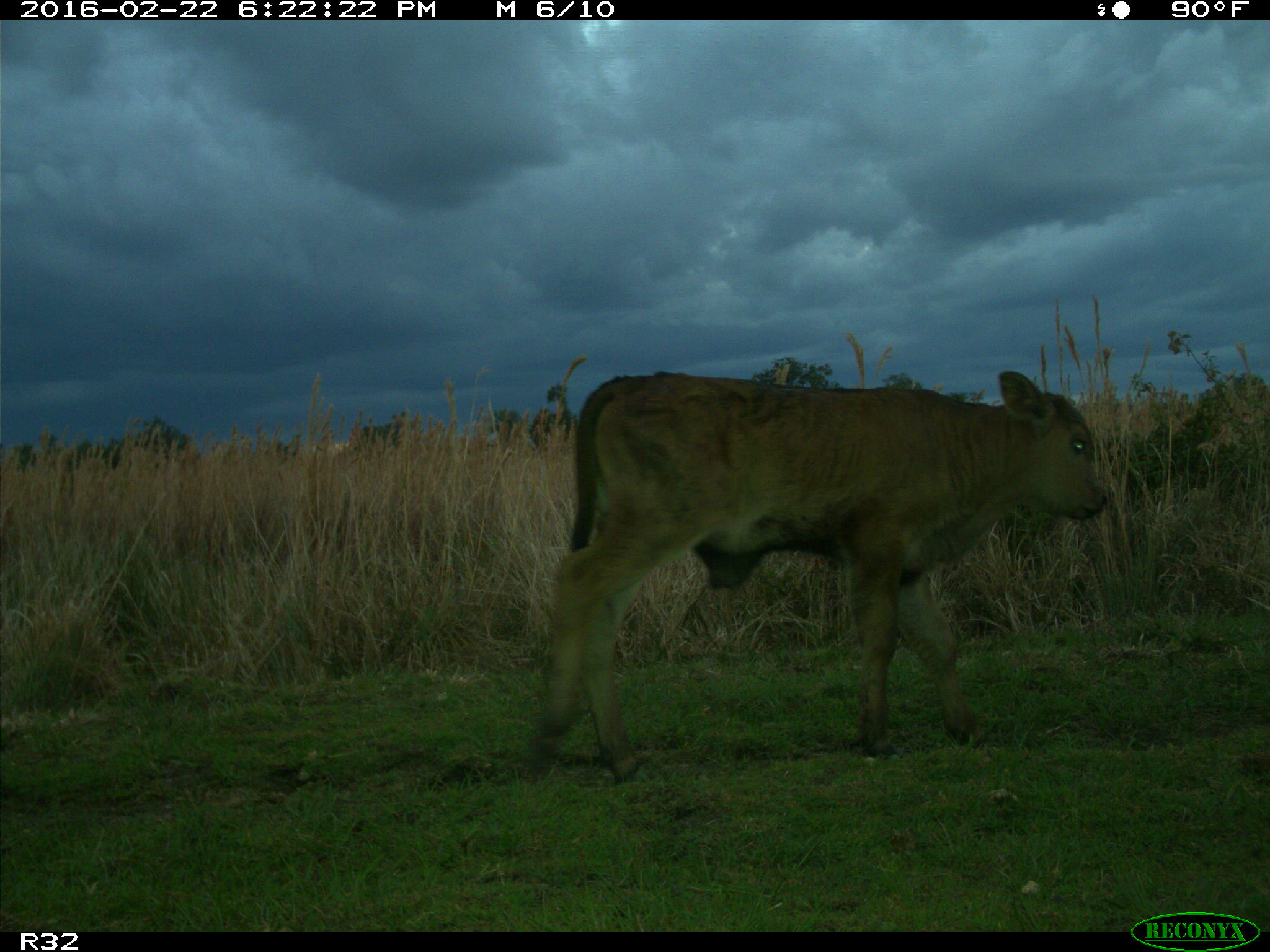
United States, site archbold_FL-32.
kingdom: Animalia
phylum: Chordata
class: Mammalia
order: Artiodactyla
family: Bovidae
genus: Bos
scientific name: Bos taurus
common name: domestic cow